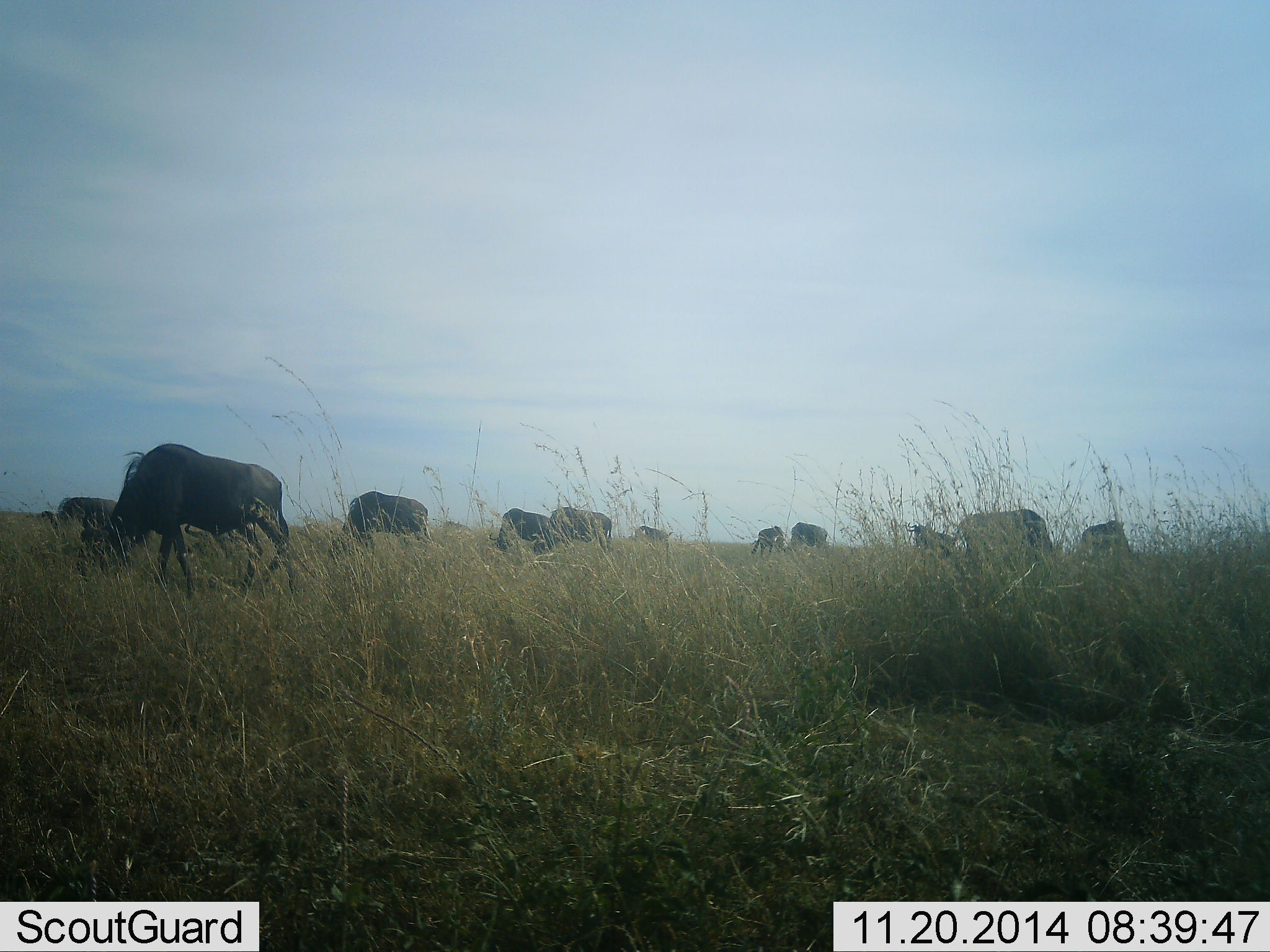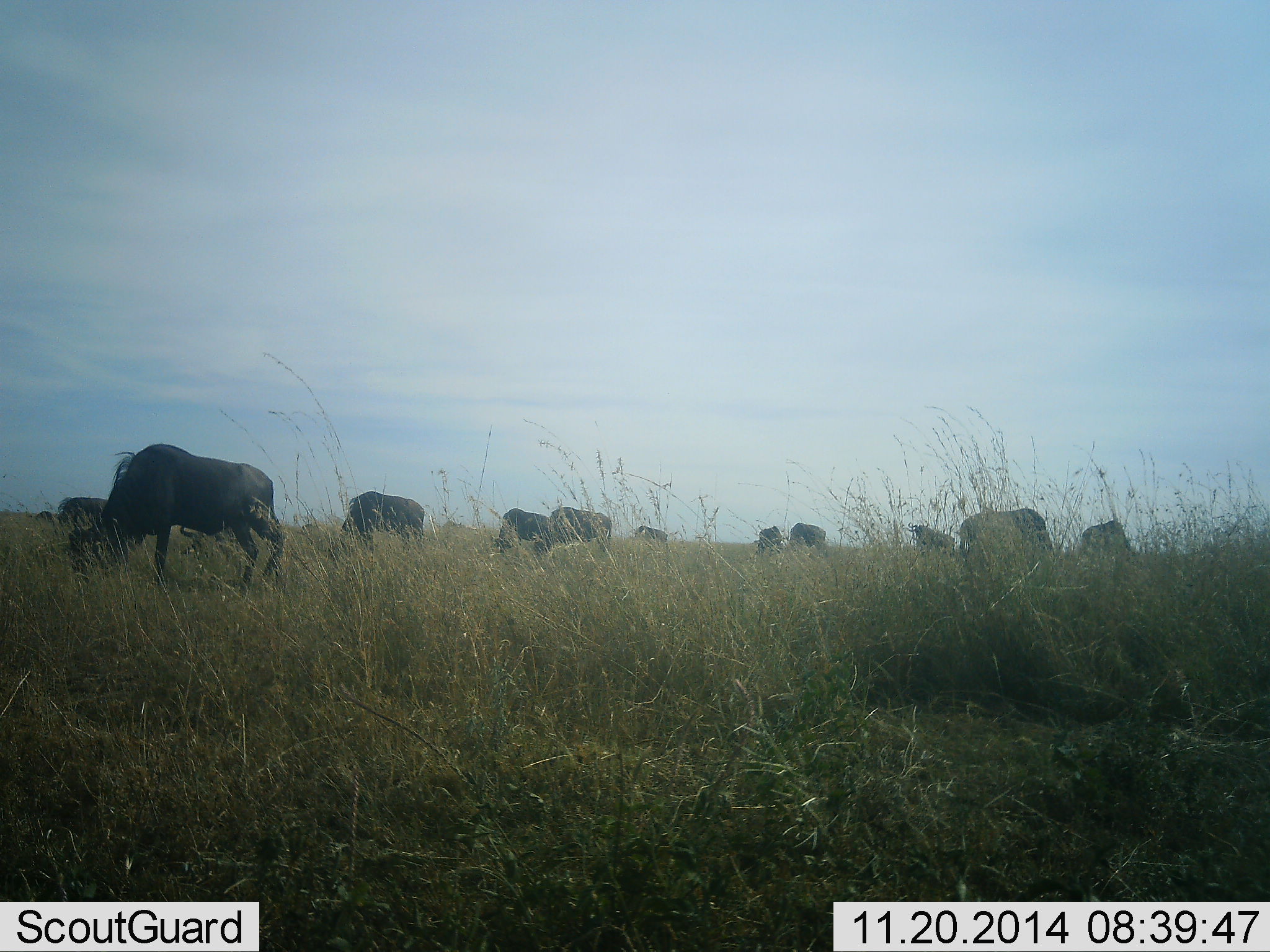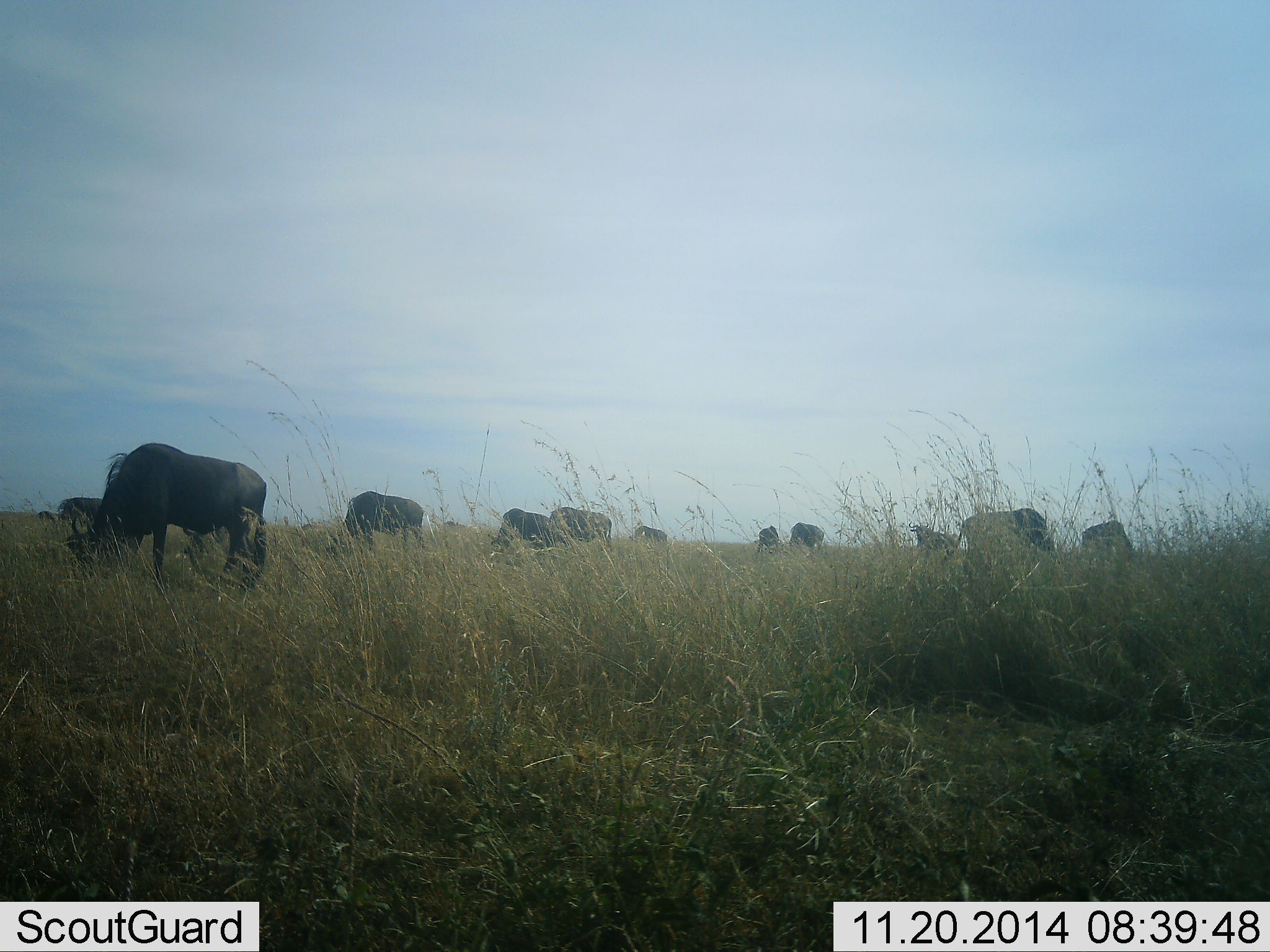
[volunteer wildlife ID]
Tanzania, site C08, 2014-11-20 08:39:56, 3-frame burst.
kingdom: Animalia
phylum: Chordata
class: Mammalia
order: Artiodactyla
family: Bovidae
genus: Connochaetes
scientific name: Connochaetes taurinus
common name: blue wildebeest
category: wildebeest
Wildebeest (blue wildebeest) (Connochaetes taurinus), count 11-50. Behavior (volunteer vote fractions): standing 40%, resting 0%, moving 10%, interacting 0%. Young present (vote fraction): 0%. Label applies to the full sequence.